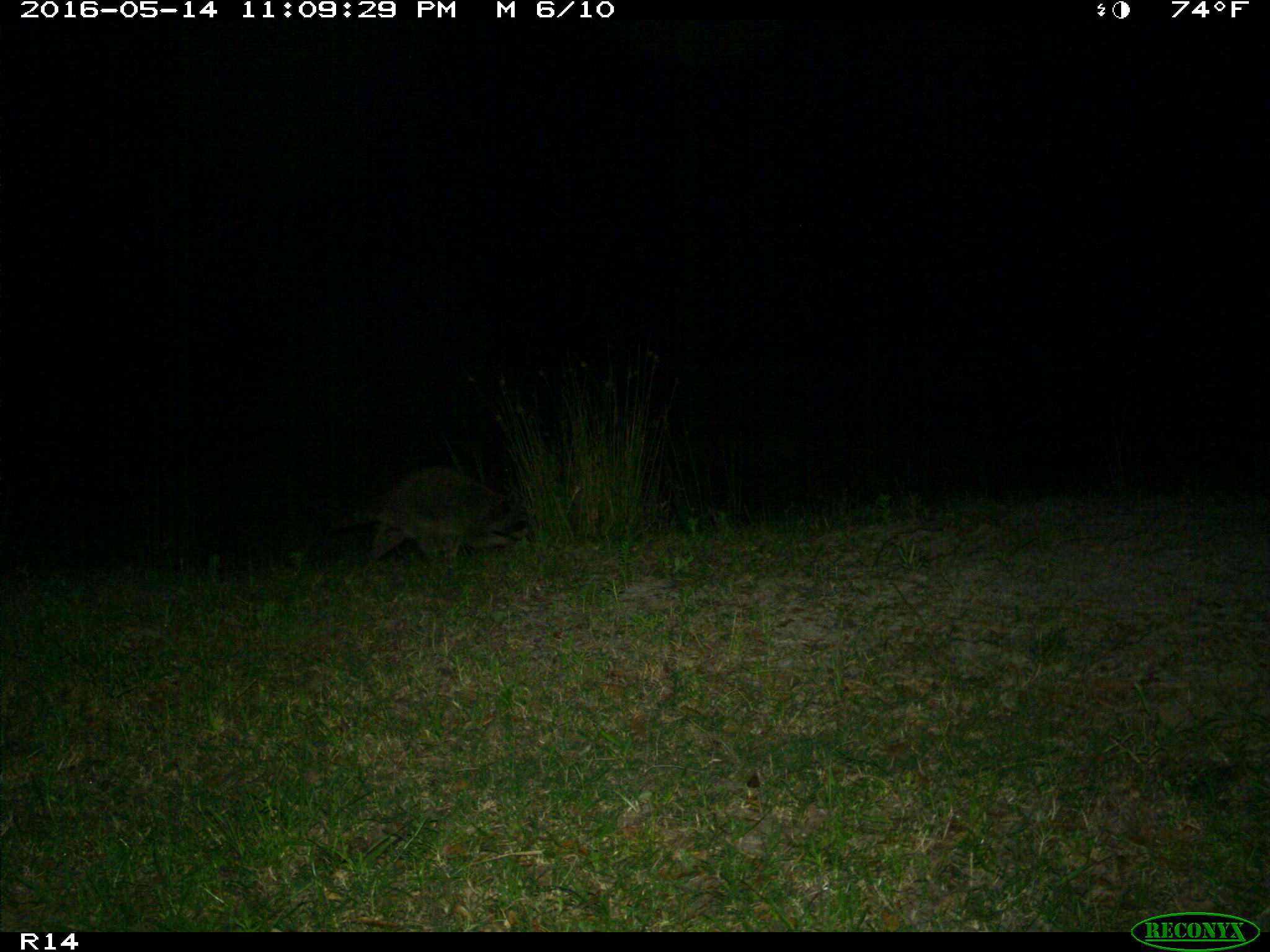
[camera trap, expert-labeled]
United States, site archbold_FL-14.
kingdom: Animalia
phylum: Chordata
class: Mammalia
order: Carnivora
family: Procyonidae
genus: Procyon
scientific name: Procyon lotor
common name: common raccoon